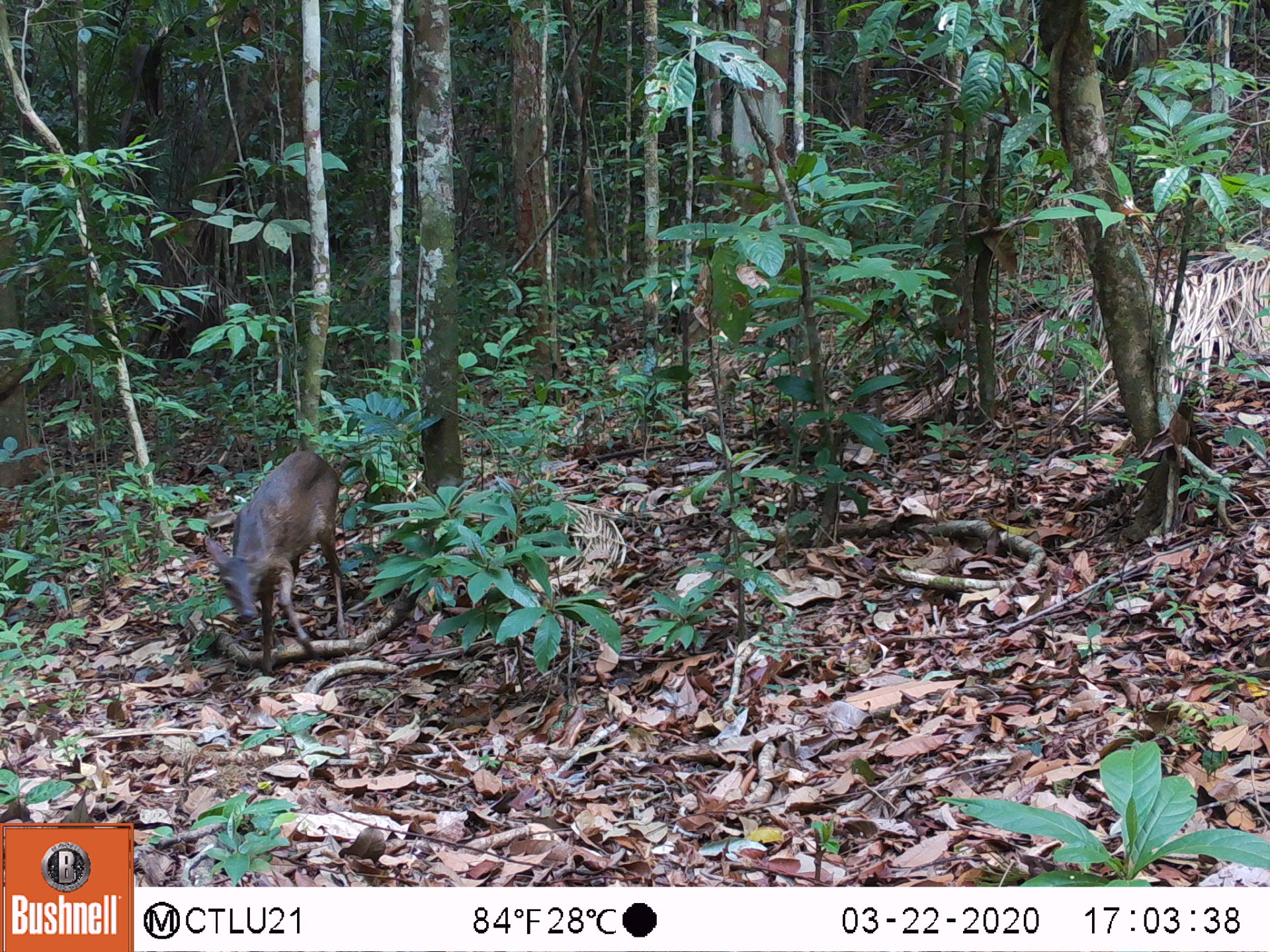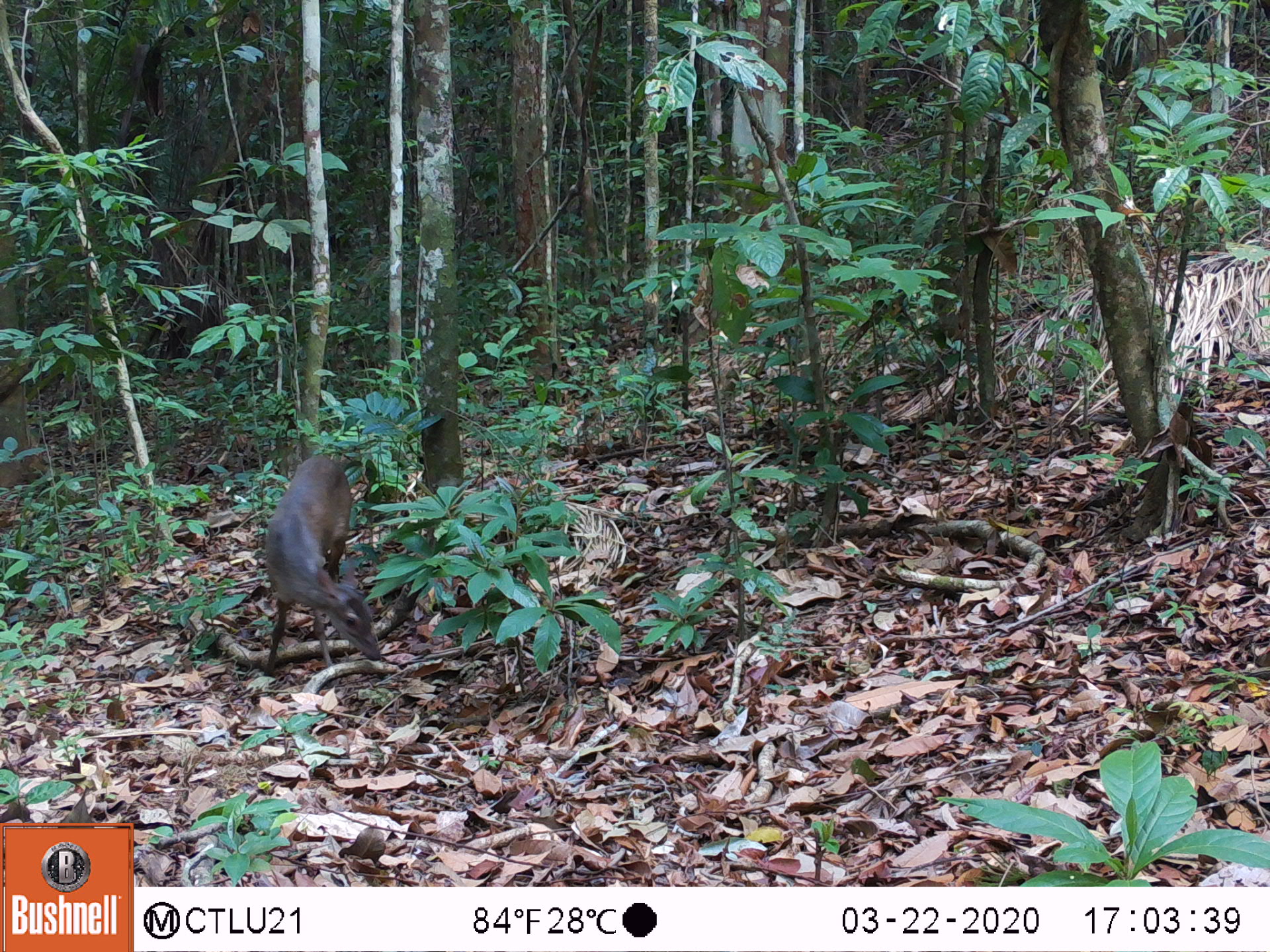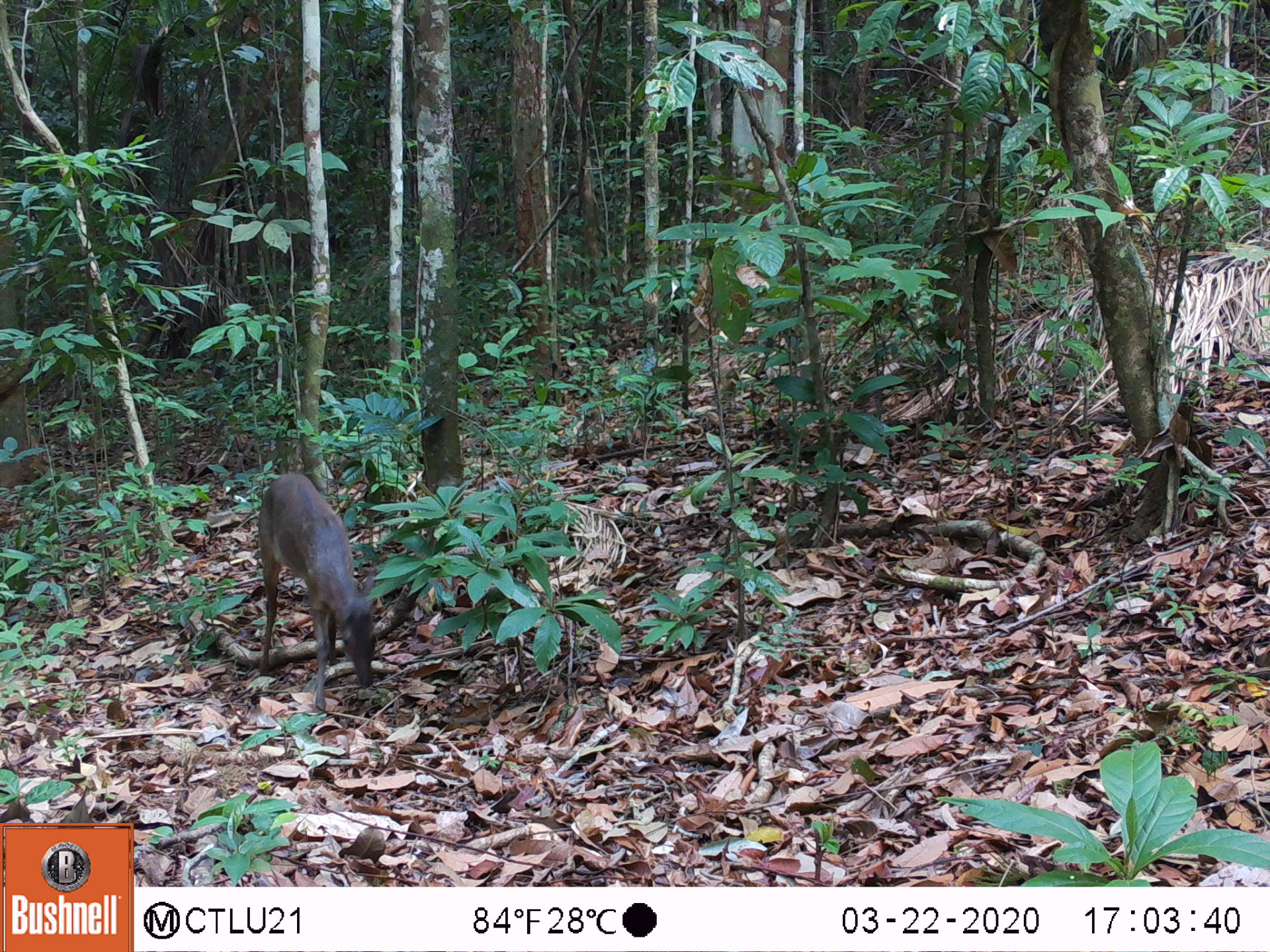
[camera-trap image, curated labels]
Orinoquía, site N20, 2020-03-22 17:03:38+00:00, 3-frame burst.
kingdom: Animalia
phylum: Chordata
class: Mammalia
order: Artiodactyla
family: Cervidae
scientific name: Cervidae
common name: deer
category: unknown cervid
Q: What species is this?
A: Unknown cervid (deer) (Cervidae).